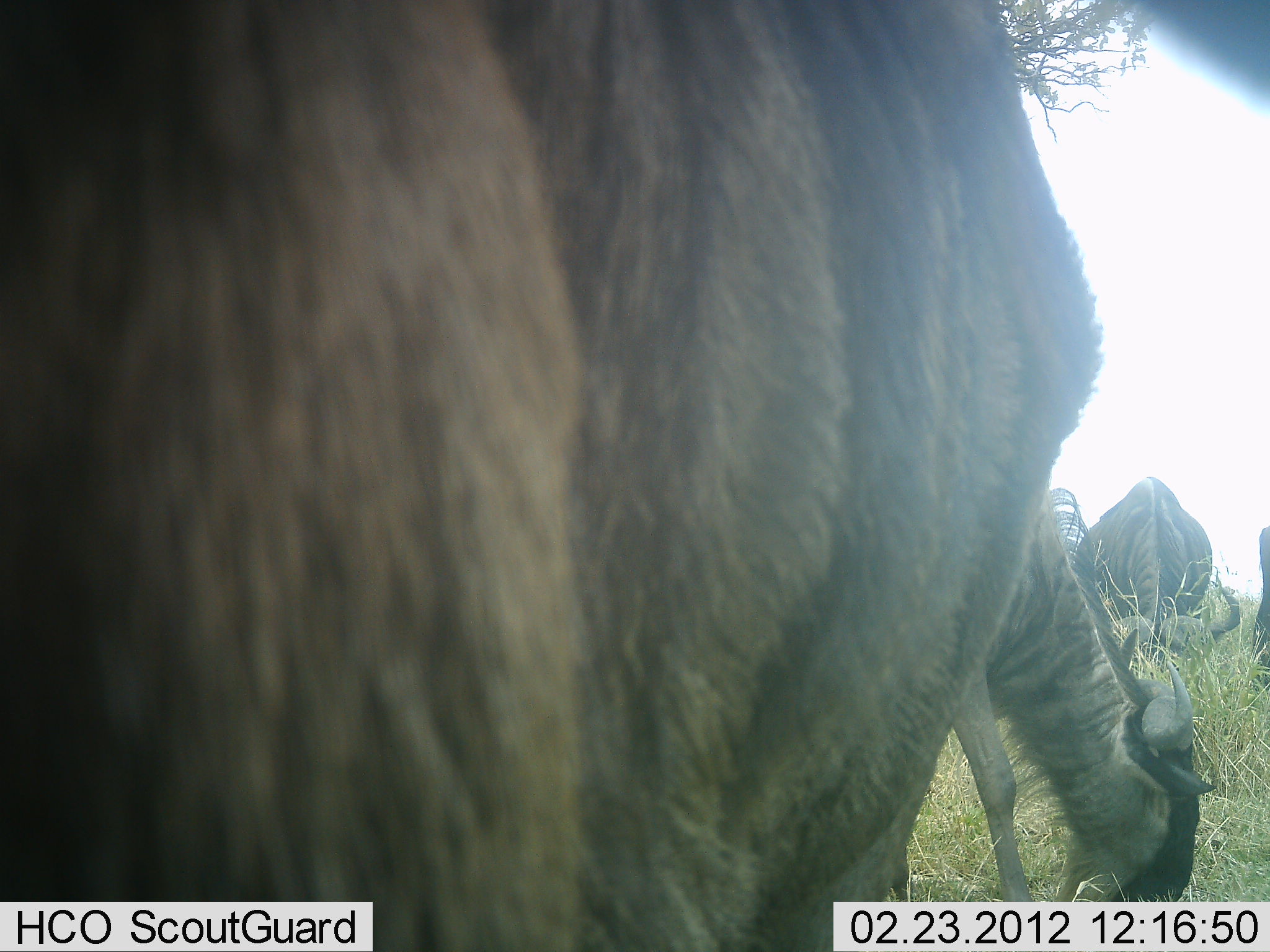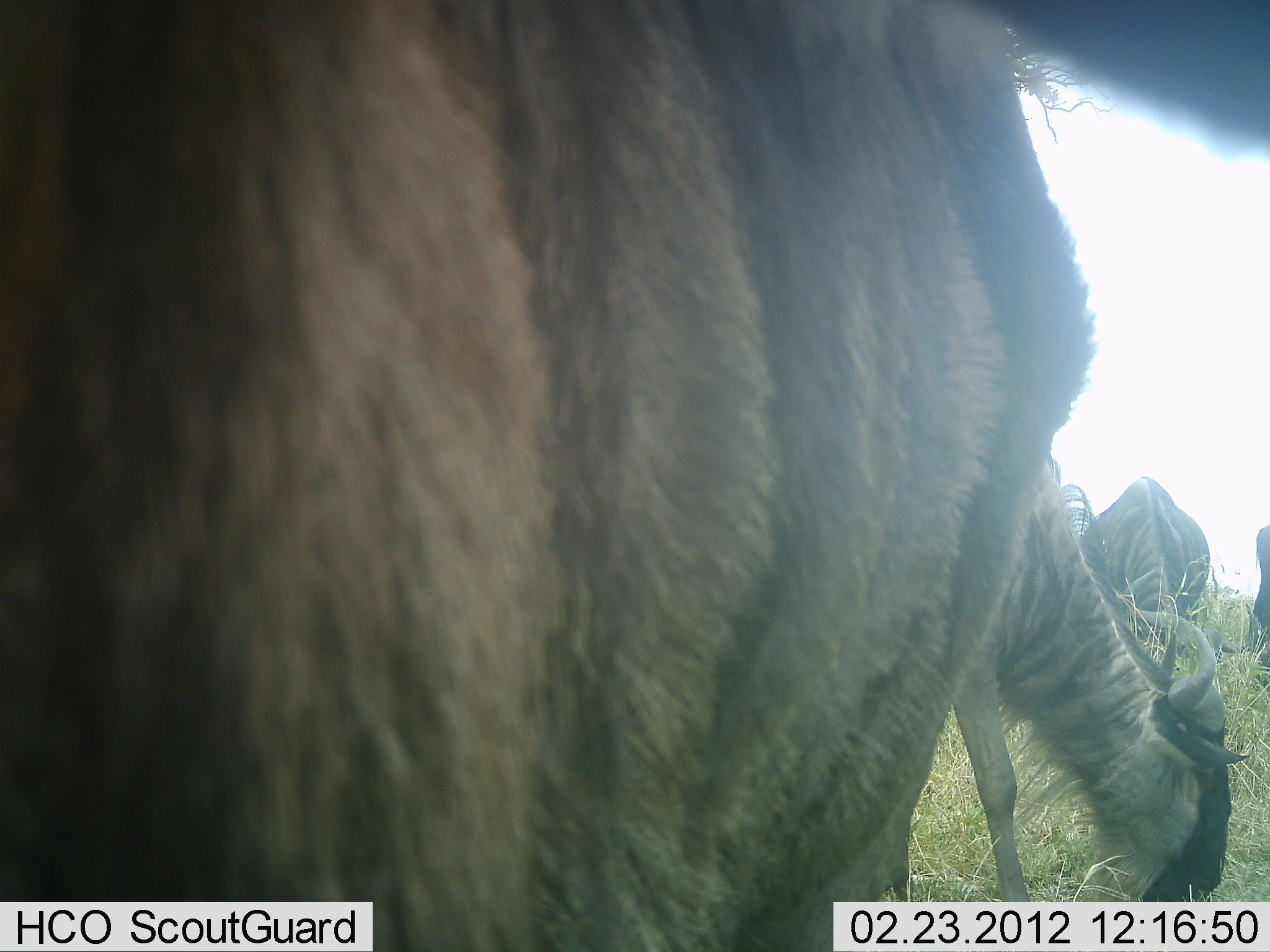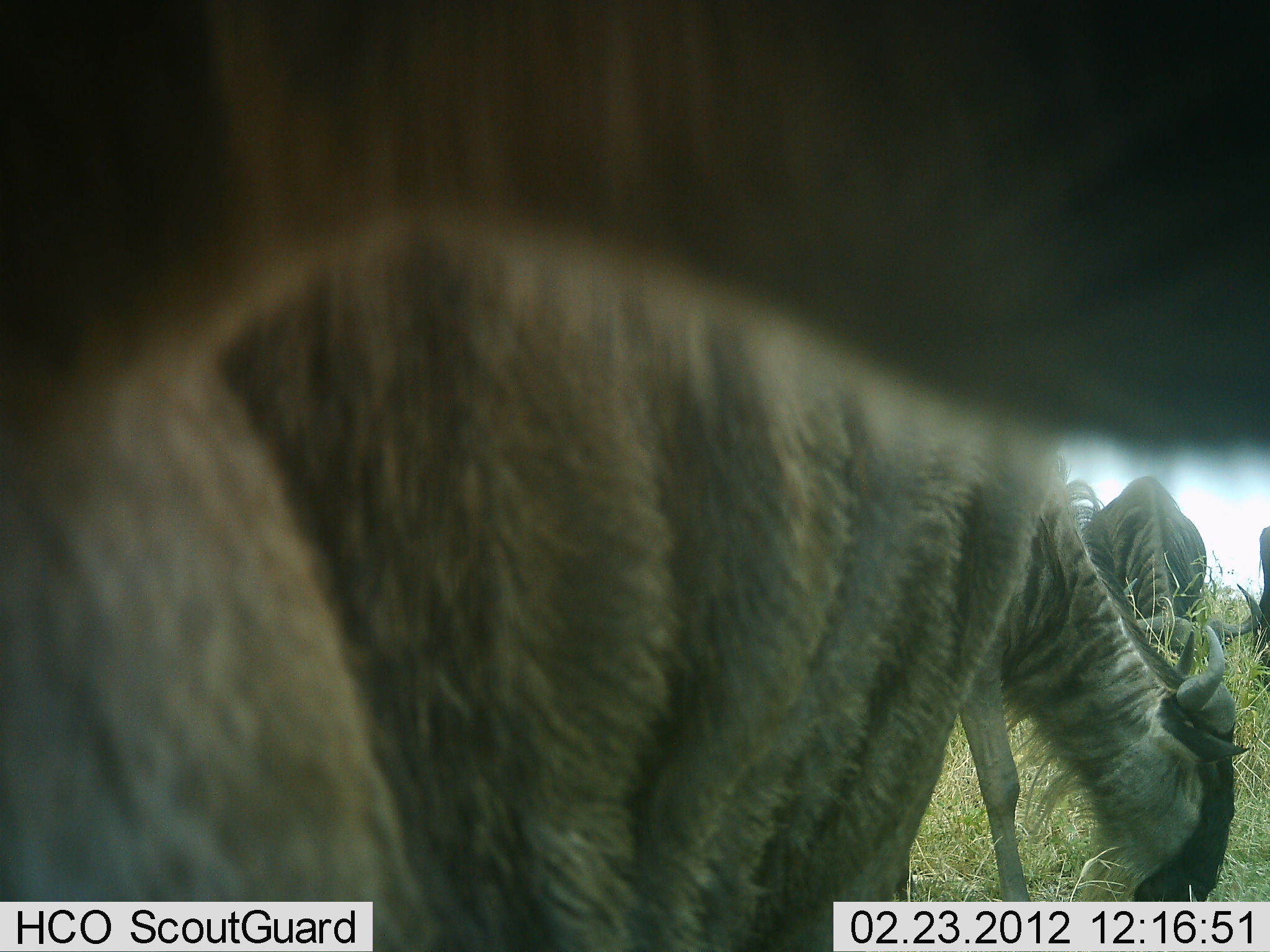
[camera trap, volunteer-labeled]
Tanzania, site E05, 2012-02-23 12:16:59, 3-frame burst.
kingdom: Animalia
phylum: Chordata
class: Mammalia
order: Artiodactyla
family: Bovidae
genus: Connochaetes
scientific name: Connochaetes taurinus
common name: blue wildebeest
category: wildebeest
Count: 4.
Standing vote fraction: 46%.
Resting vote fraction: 0%.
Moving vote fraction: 4%.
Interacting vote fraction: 8%.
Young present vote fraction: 0%.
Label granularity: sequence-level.